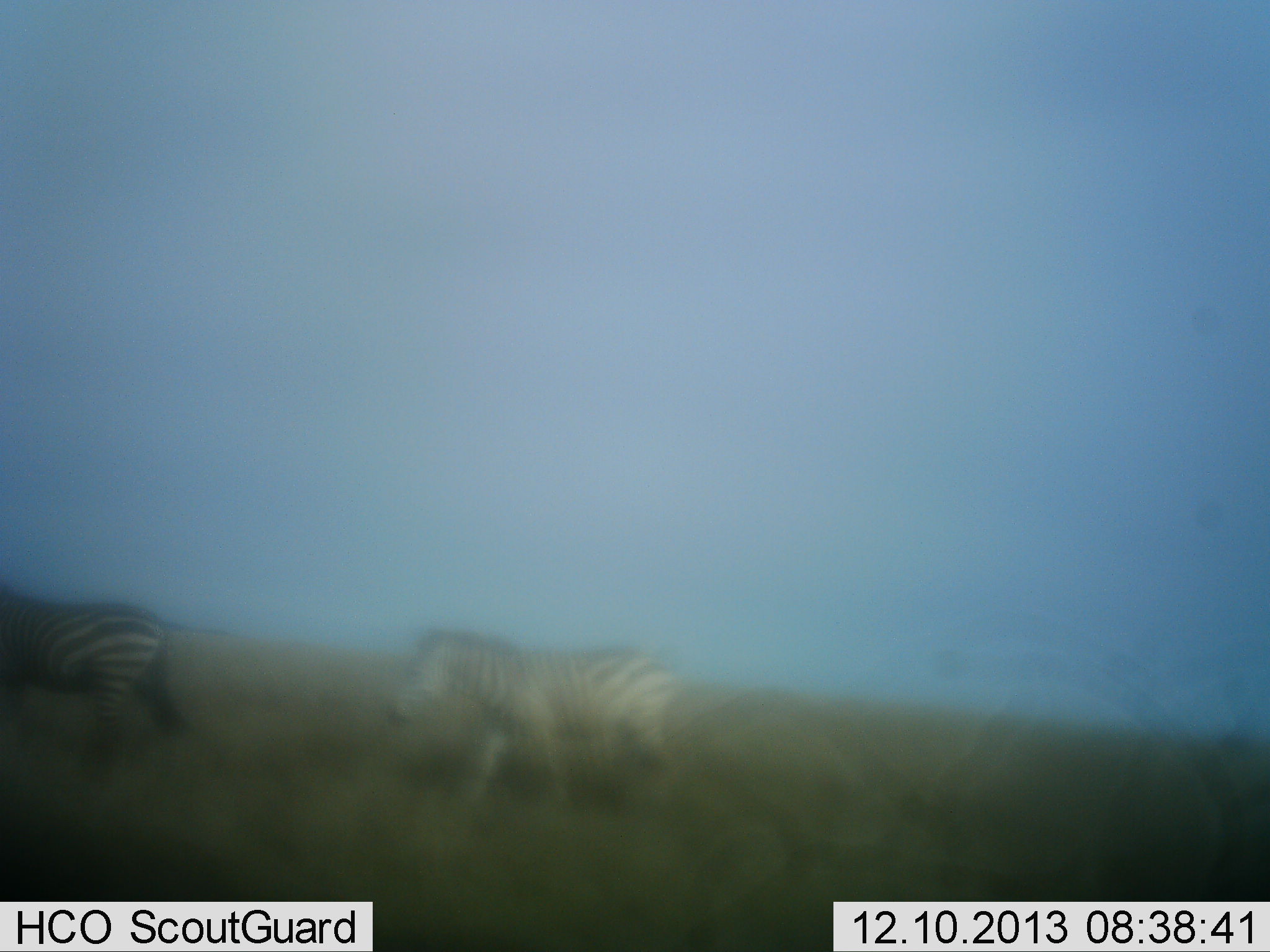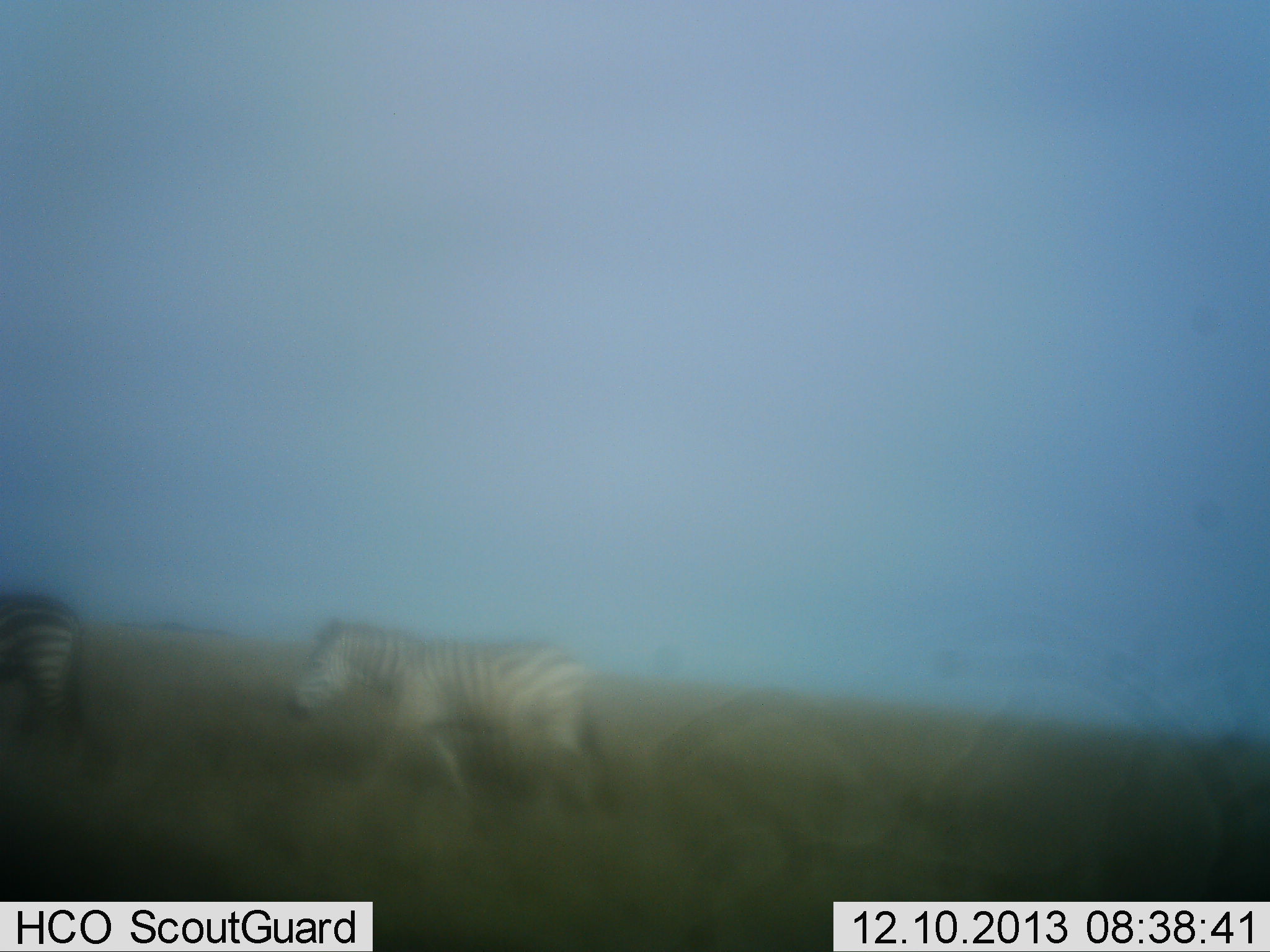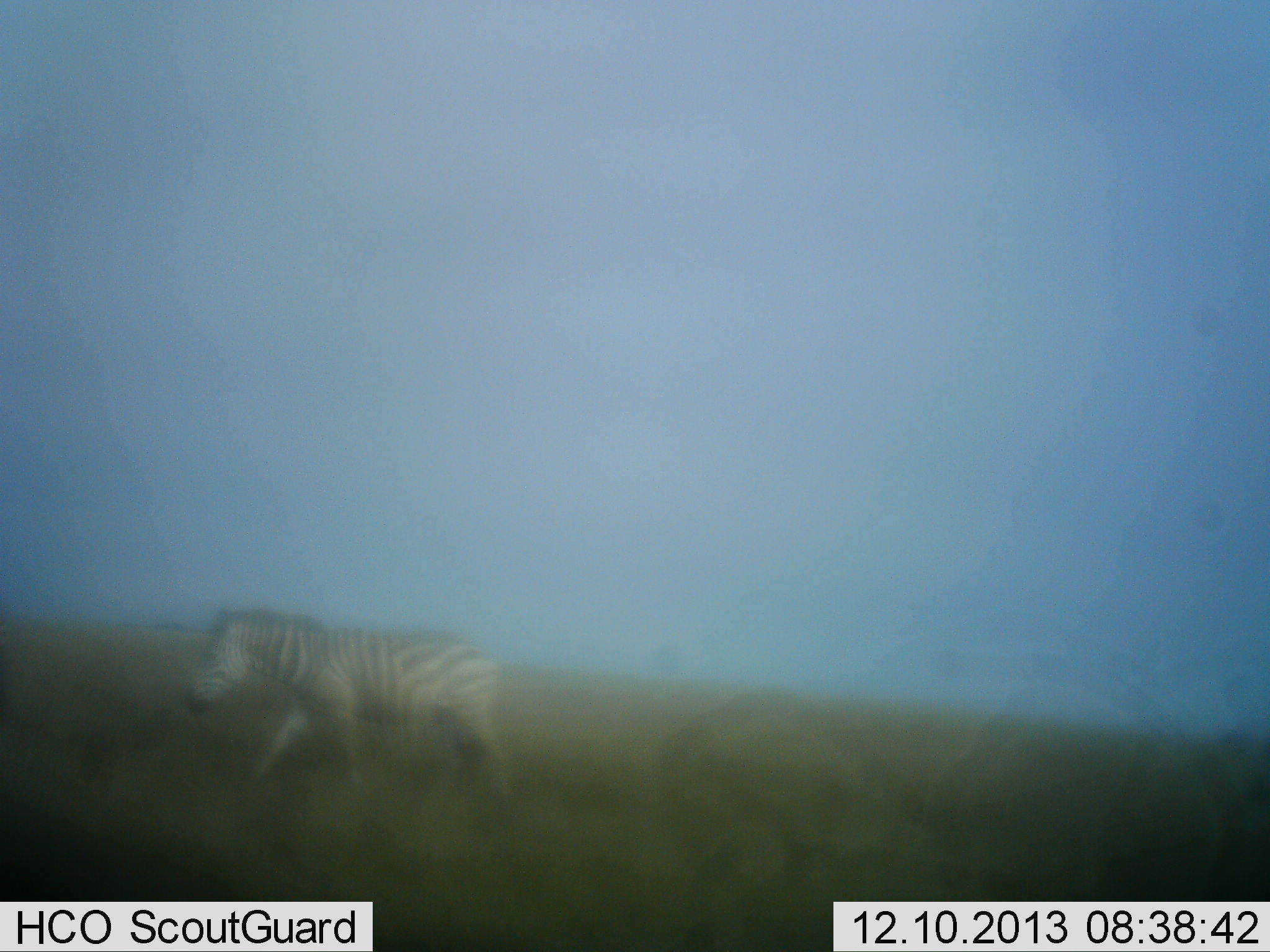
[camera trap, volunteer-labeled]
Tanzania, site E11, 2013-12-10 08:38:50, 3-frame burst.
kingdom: Animalia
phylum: Chordata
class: Mammalia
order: Perissodactyla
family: Equidae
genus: Equus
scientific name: Equus quagga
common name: plains zebra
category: zebra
Zebra (plains zebra) (Equus quagga), count 2. Behavior (volunteer vote fractions): standing 0%, resting 0%, moving 100%, interacting 0%. Young present (vote fraction): 0%. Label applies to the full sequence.